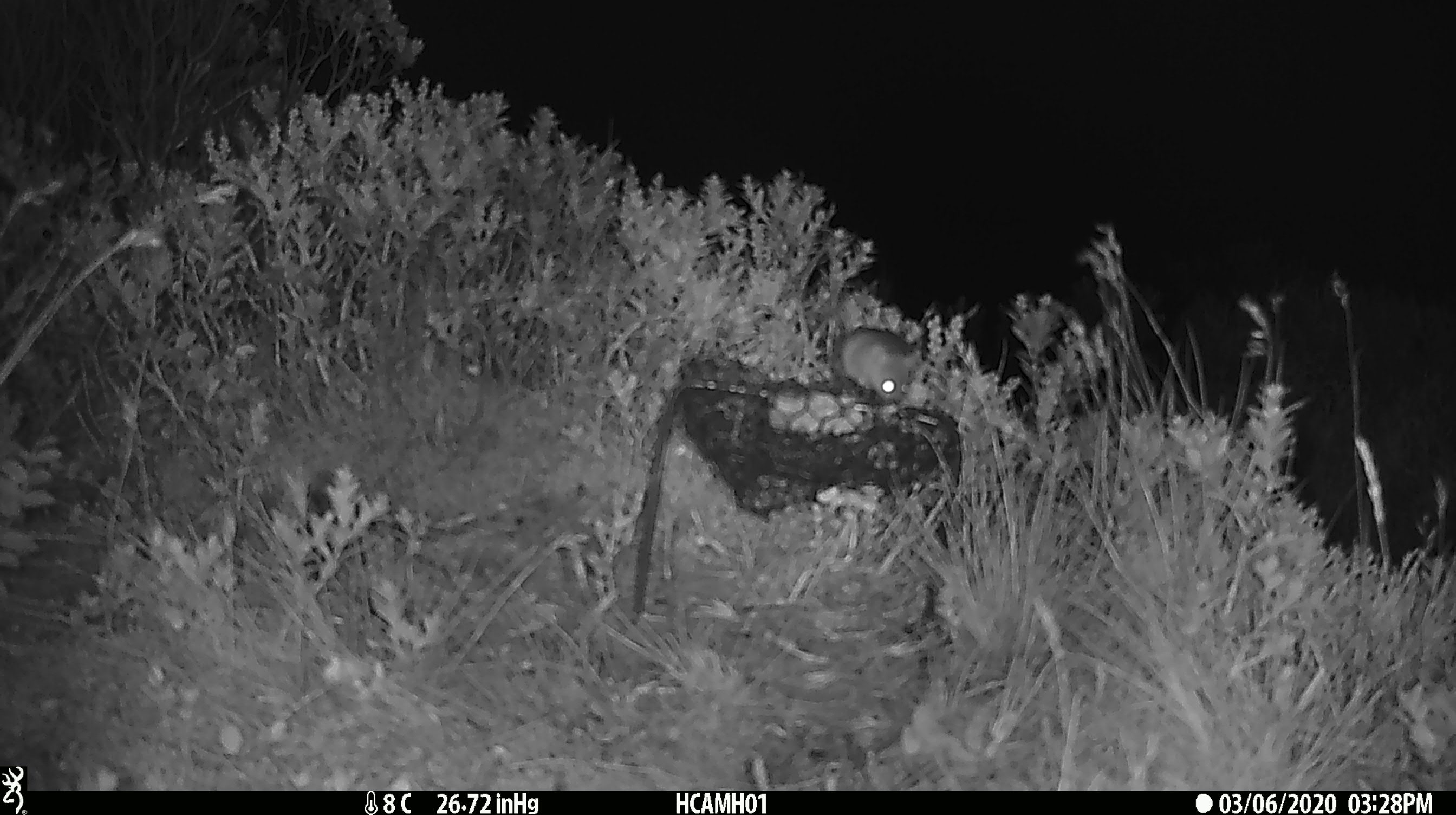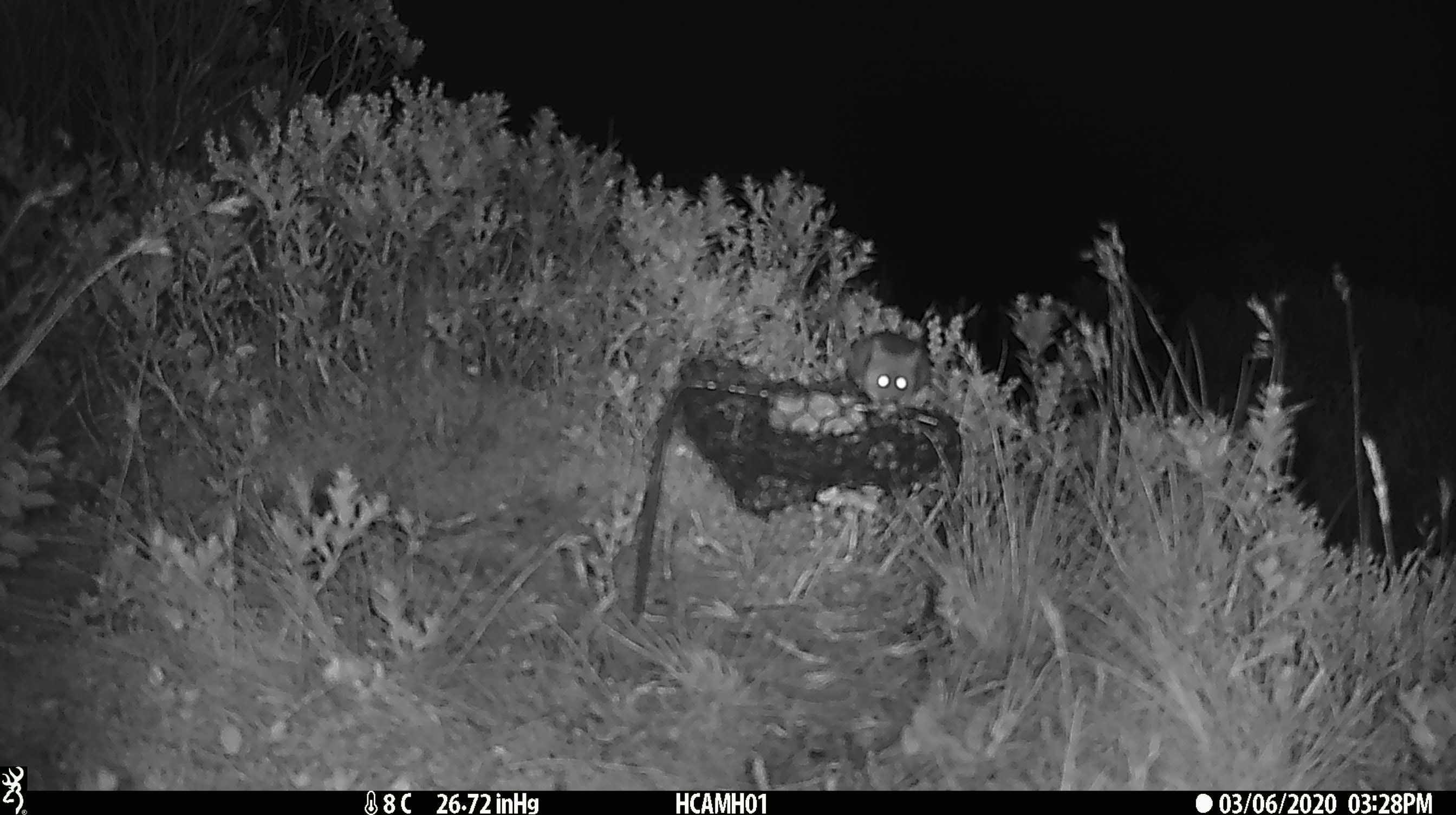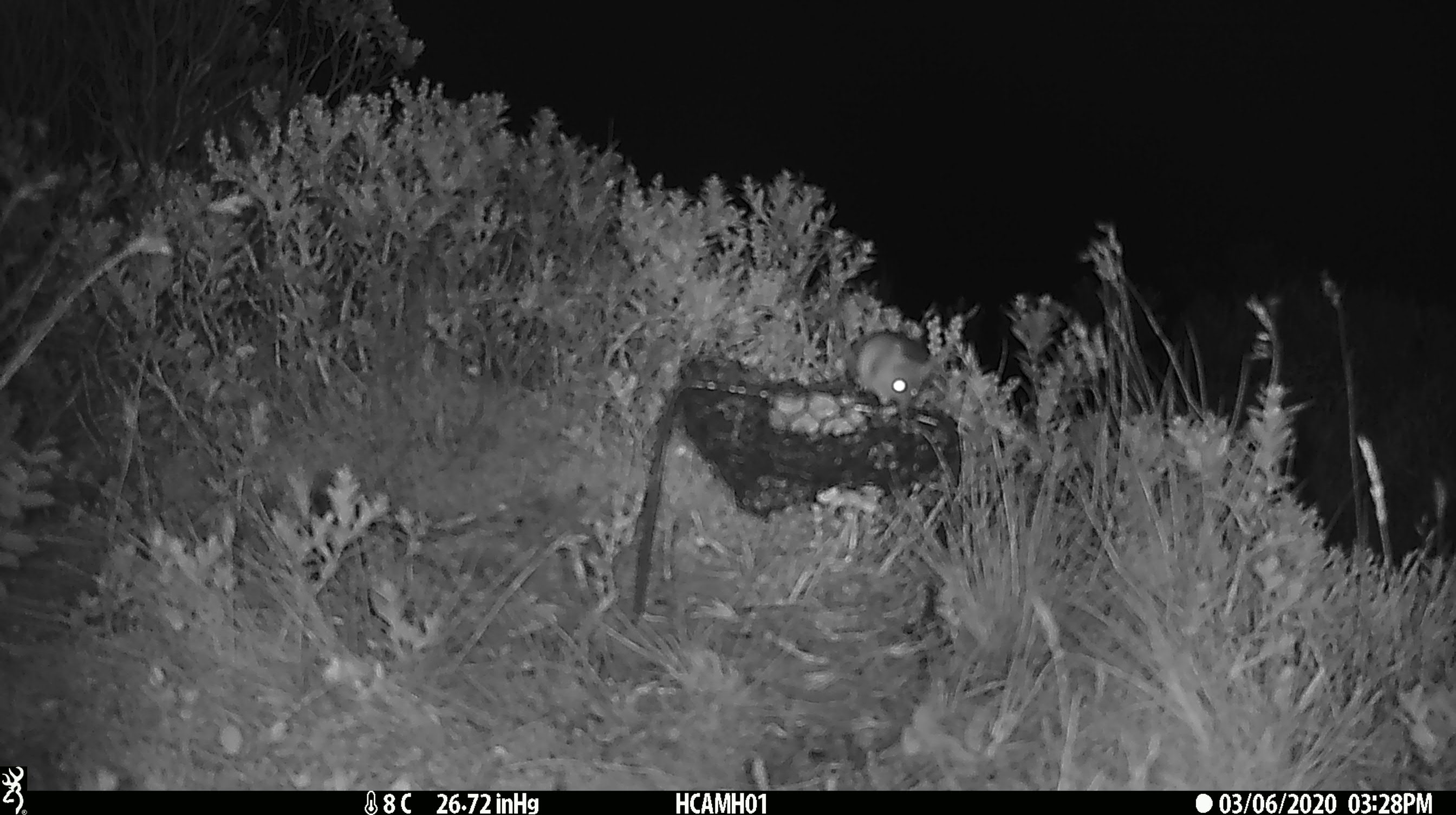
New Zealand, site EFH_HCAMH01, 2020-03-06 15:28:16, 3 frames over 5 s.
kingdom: Animalia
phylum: Chordata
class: Mammalia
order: Rodentia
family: Muridae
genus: Mus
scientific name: Mus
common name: mouse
Mouse (Mus).